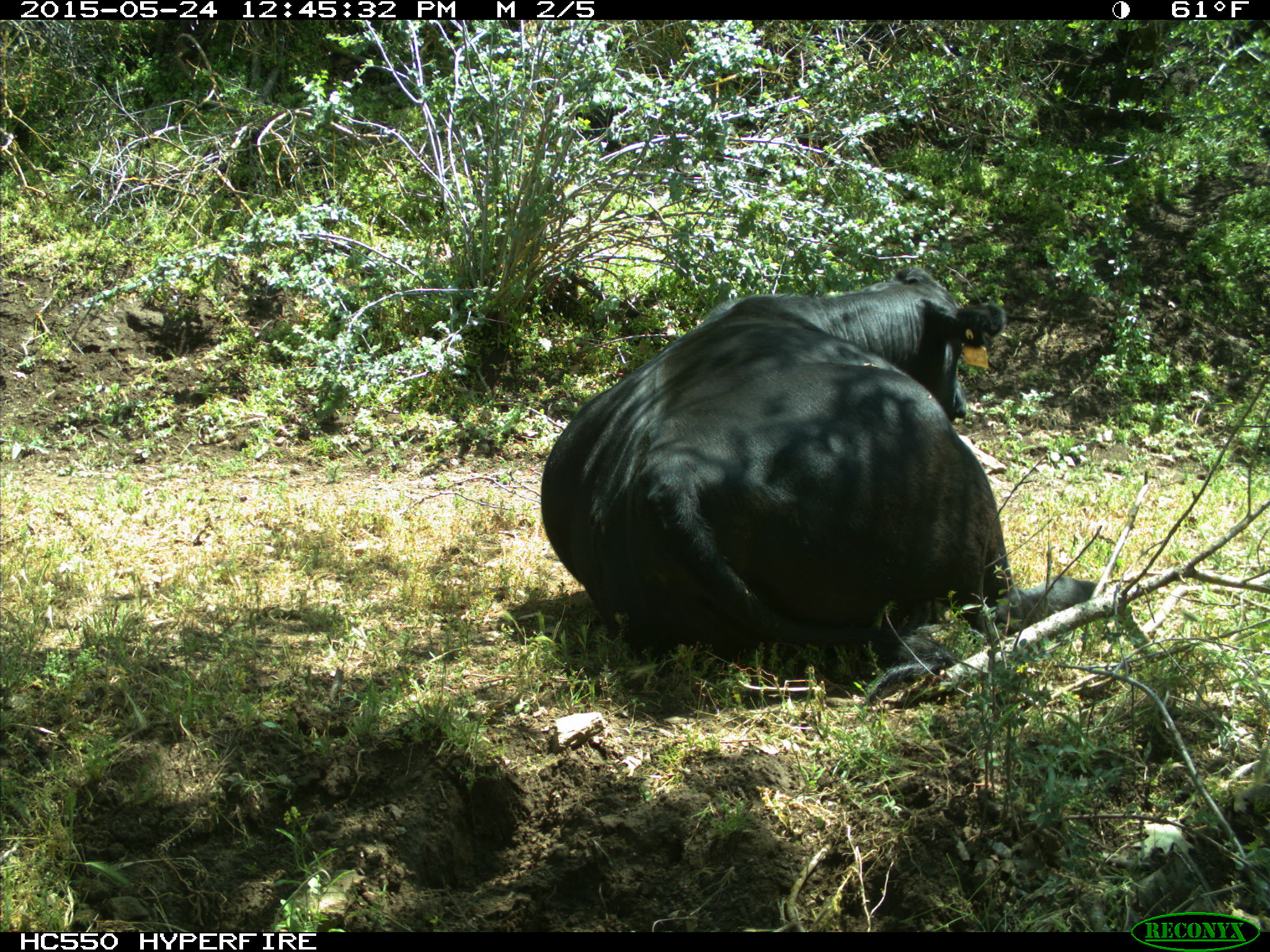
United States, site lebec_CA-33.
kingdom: Animalia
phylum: Chordata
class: Mammalia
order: Artiodactyla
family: Bovidae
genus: Bos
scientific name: Bos taurus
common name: domestic cow